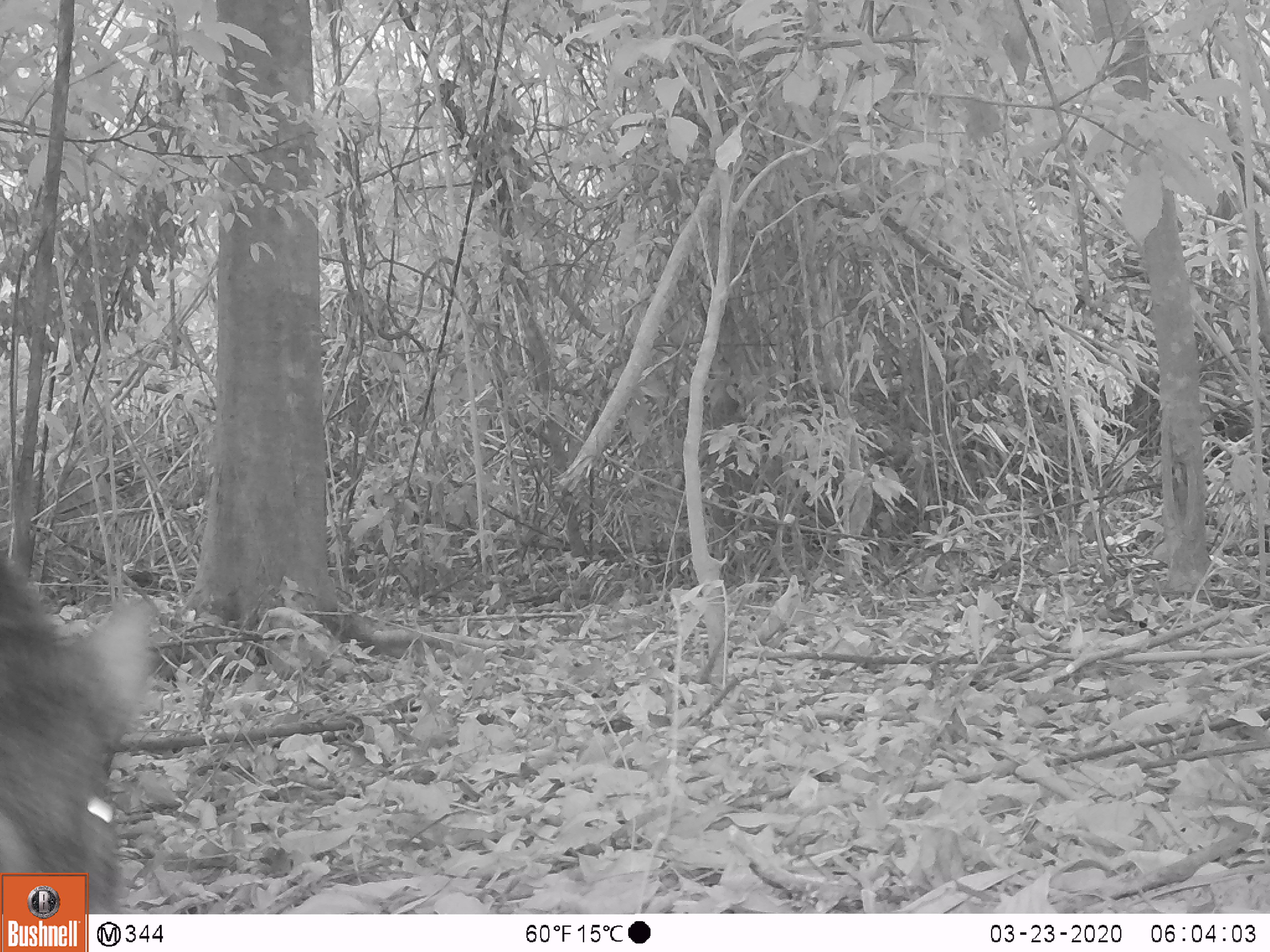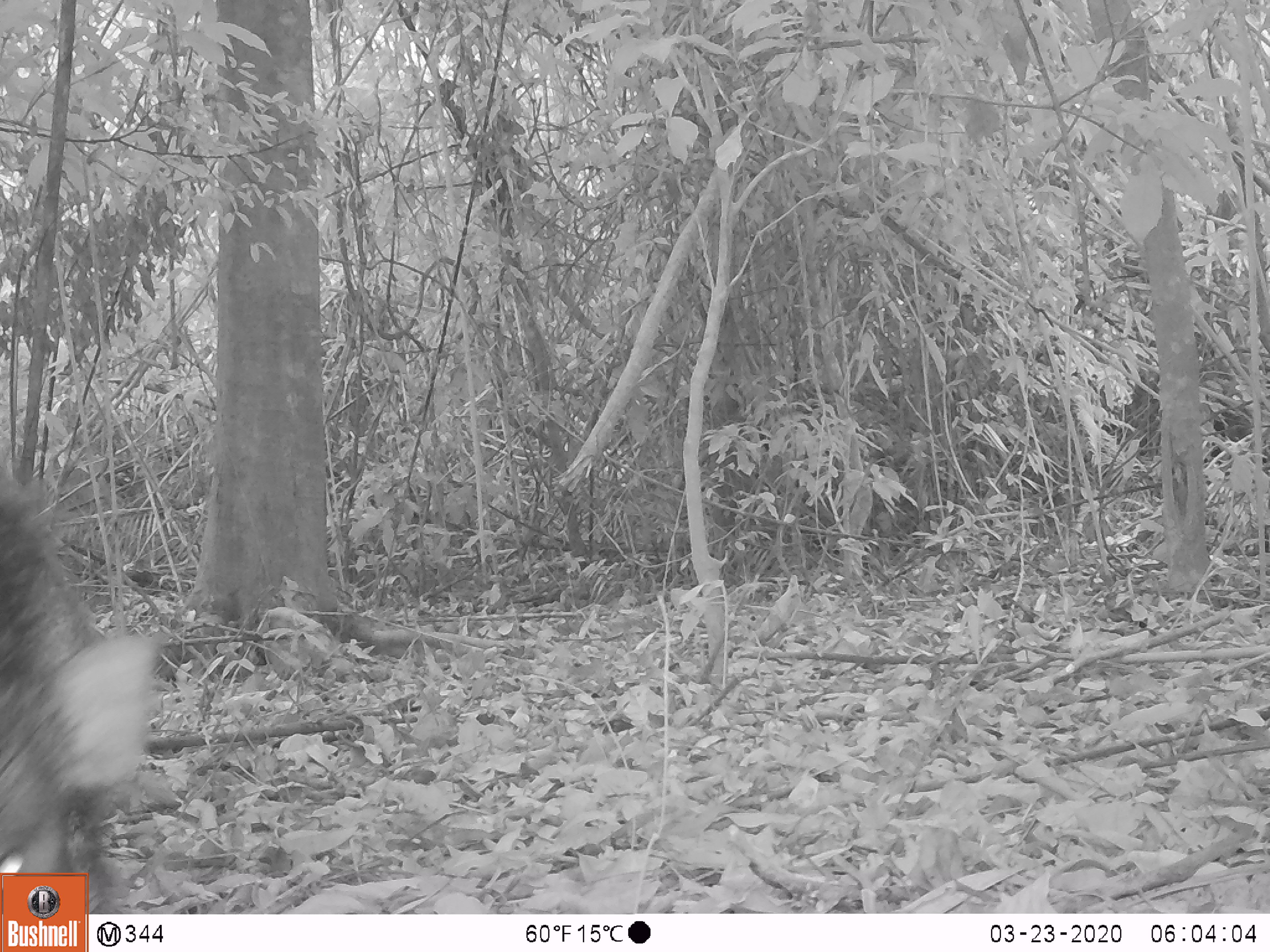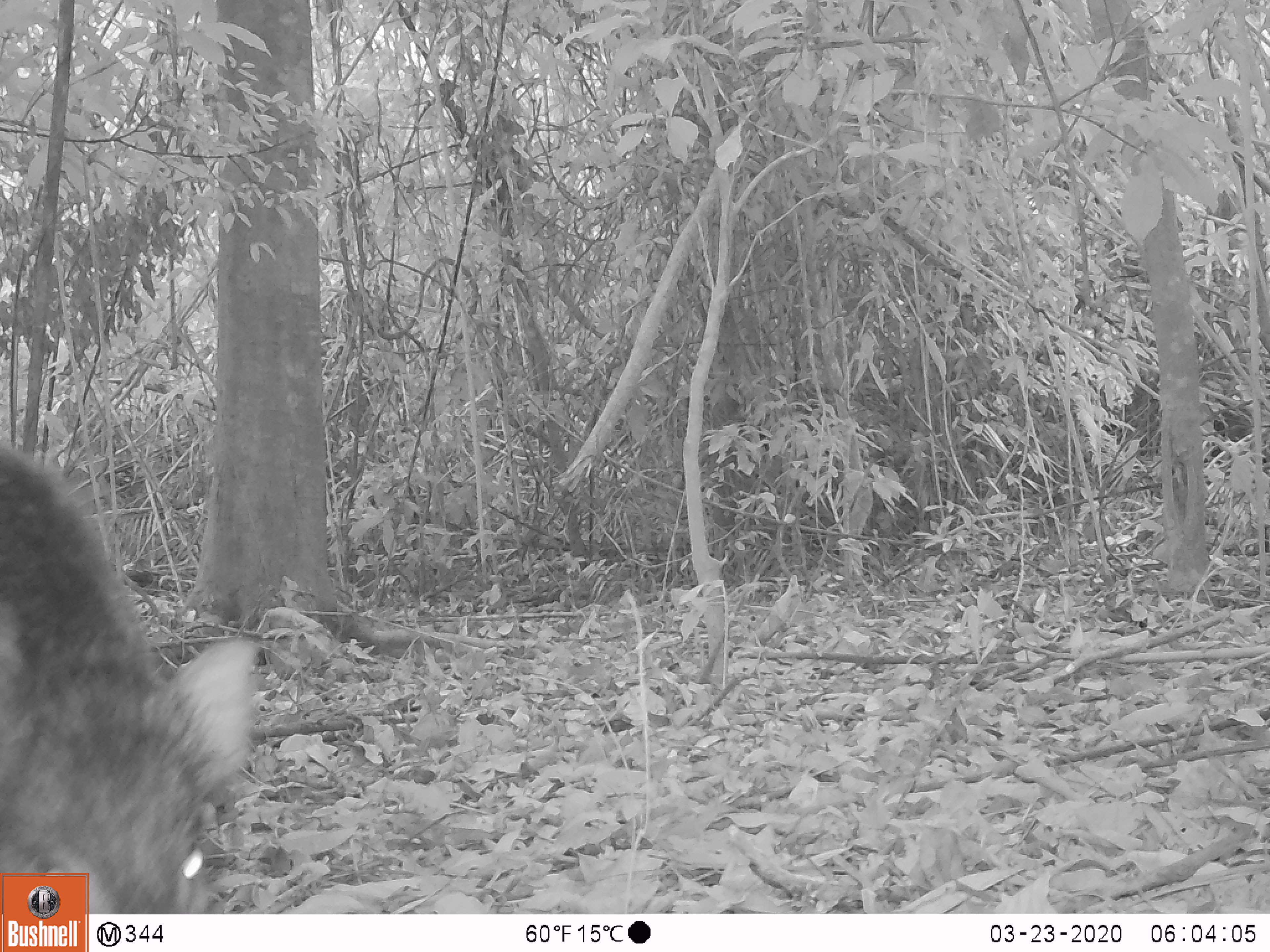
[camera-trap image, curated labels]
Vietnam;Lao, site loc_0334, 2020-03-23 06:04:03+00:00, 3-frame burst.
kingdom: Animalia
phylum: Chordata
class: Mammalia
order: Artiodactyla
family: Suidae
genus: Sus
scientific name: Sus scrofa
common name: eurasian wild pig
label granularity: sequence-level